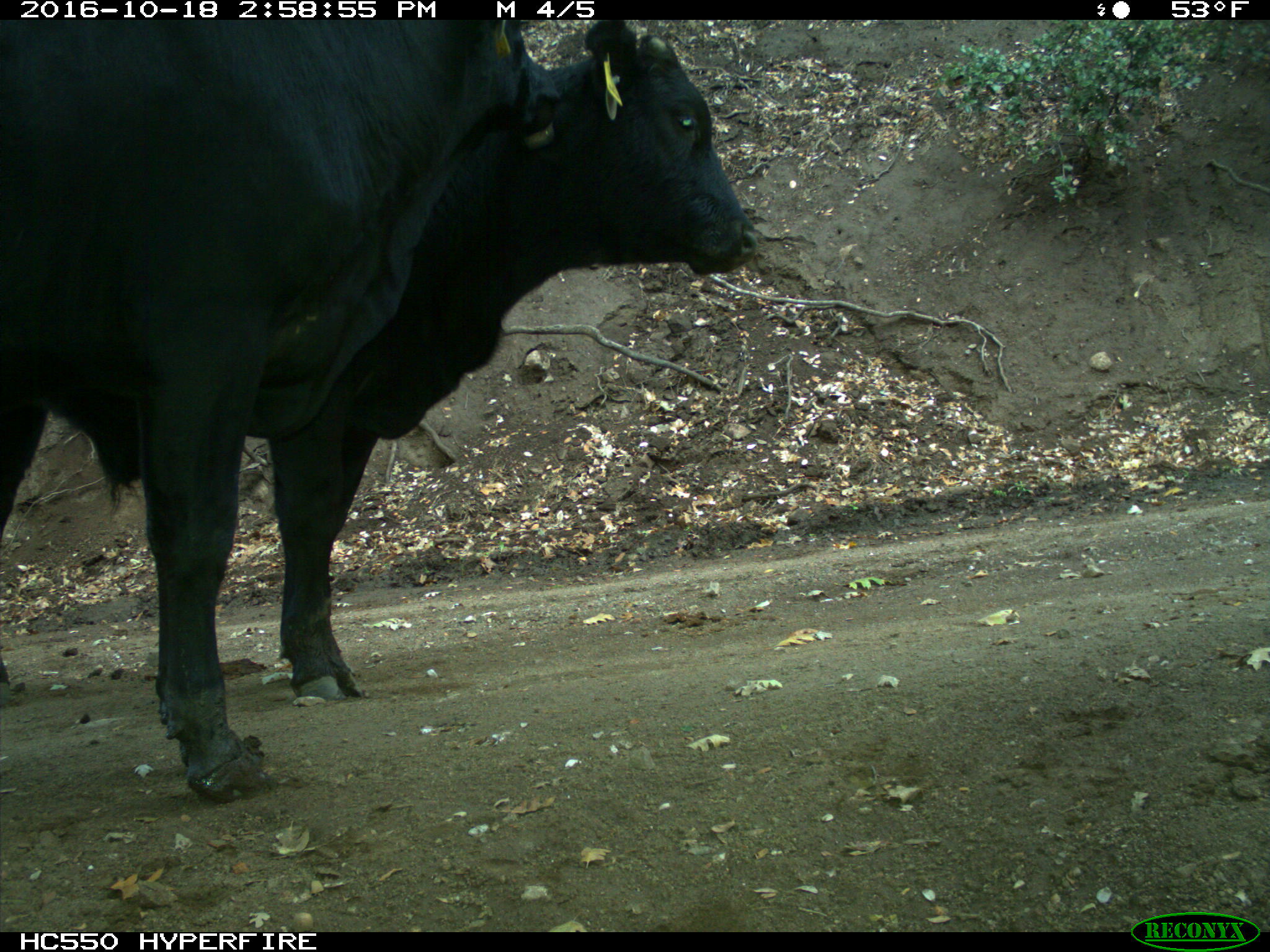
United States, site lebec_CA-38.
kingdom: Animalia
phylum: Chordata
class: Mammalia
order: Artiodactyla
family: Bovidae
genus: Bos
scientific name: Bos taurus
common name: domestic cow